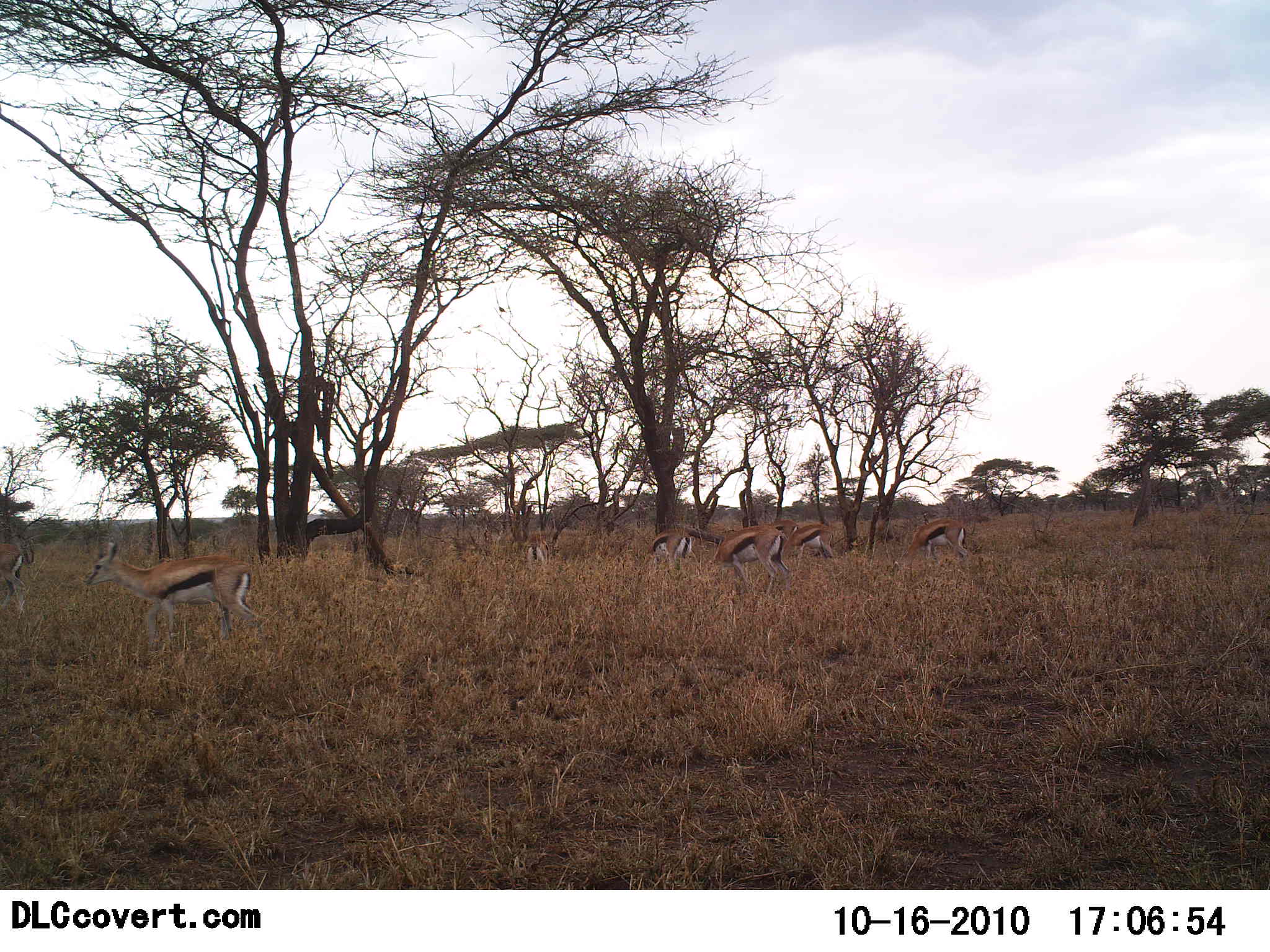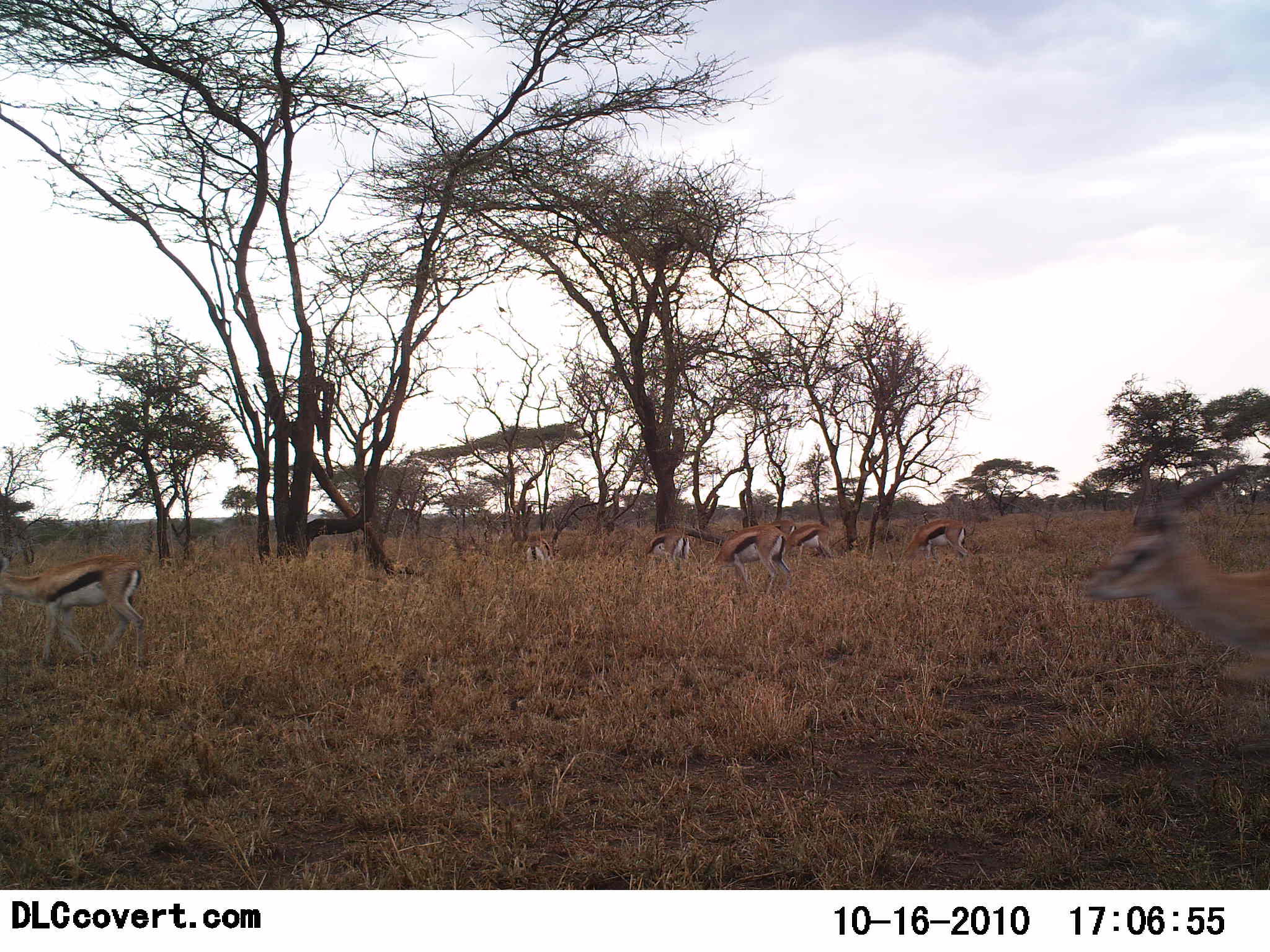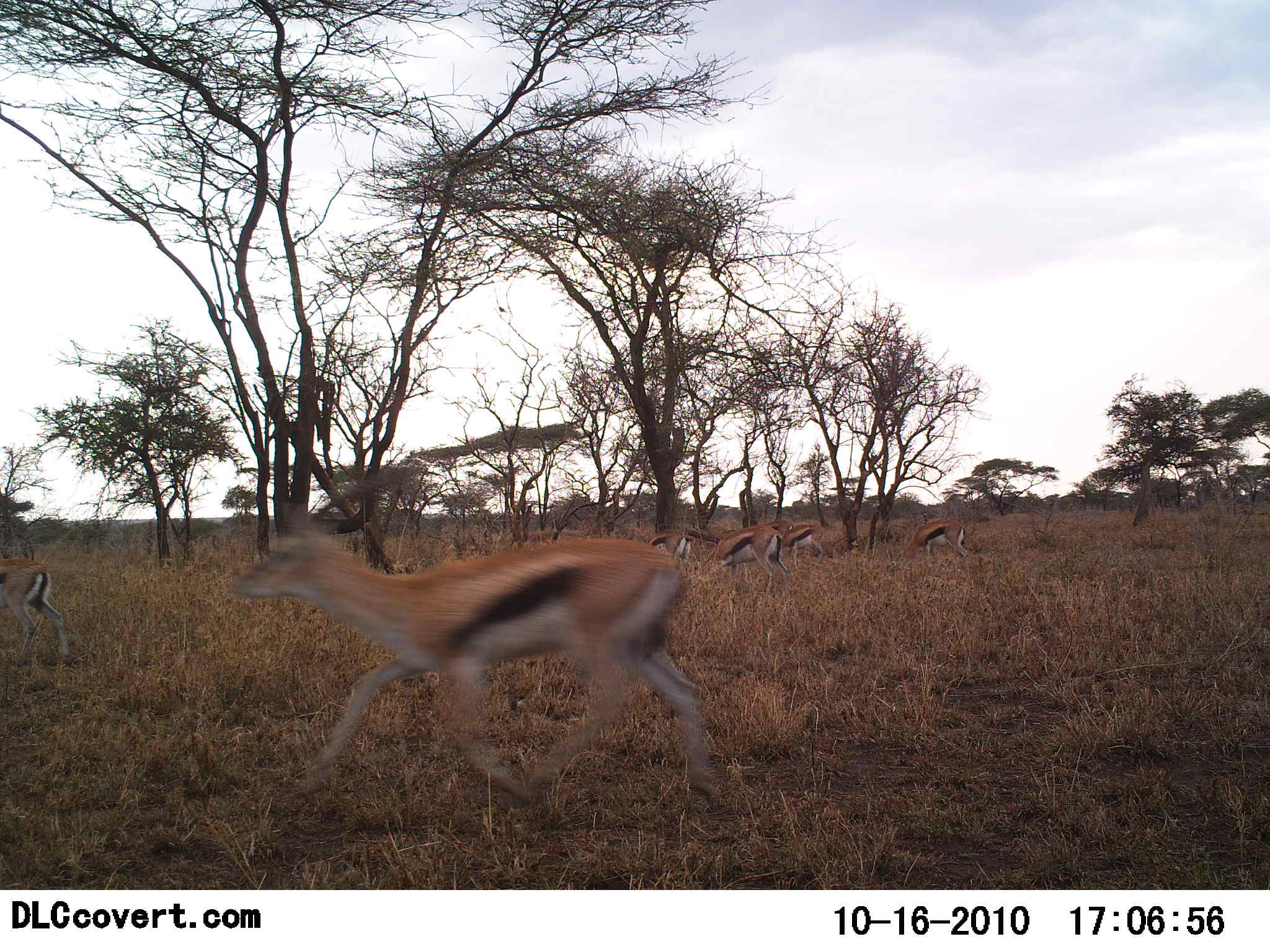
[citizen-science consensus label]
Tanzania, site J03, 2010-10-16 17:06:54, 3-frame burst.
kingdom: Animalia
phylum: Chordata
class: Mammalia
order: Artiodactyla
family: Bovidae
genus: Eudorcas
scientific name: Eudorcas thomsonii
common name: thomson's gazelle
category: gazellethomsons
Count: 8.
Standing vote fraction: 27%.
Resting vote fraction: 0%.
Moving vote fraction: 91%.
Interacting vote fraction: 9%.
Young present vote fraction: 0%.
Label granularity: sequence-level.